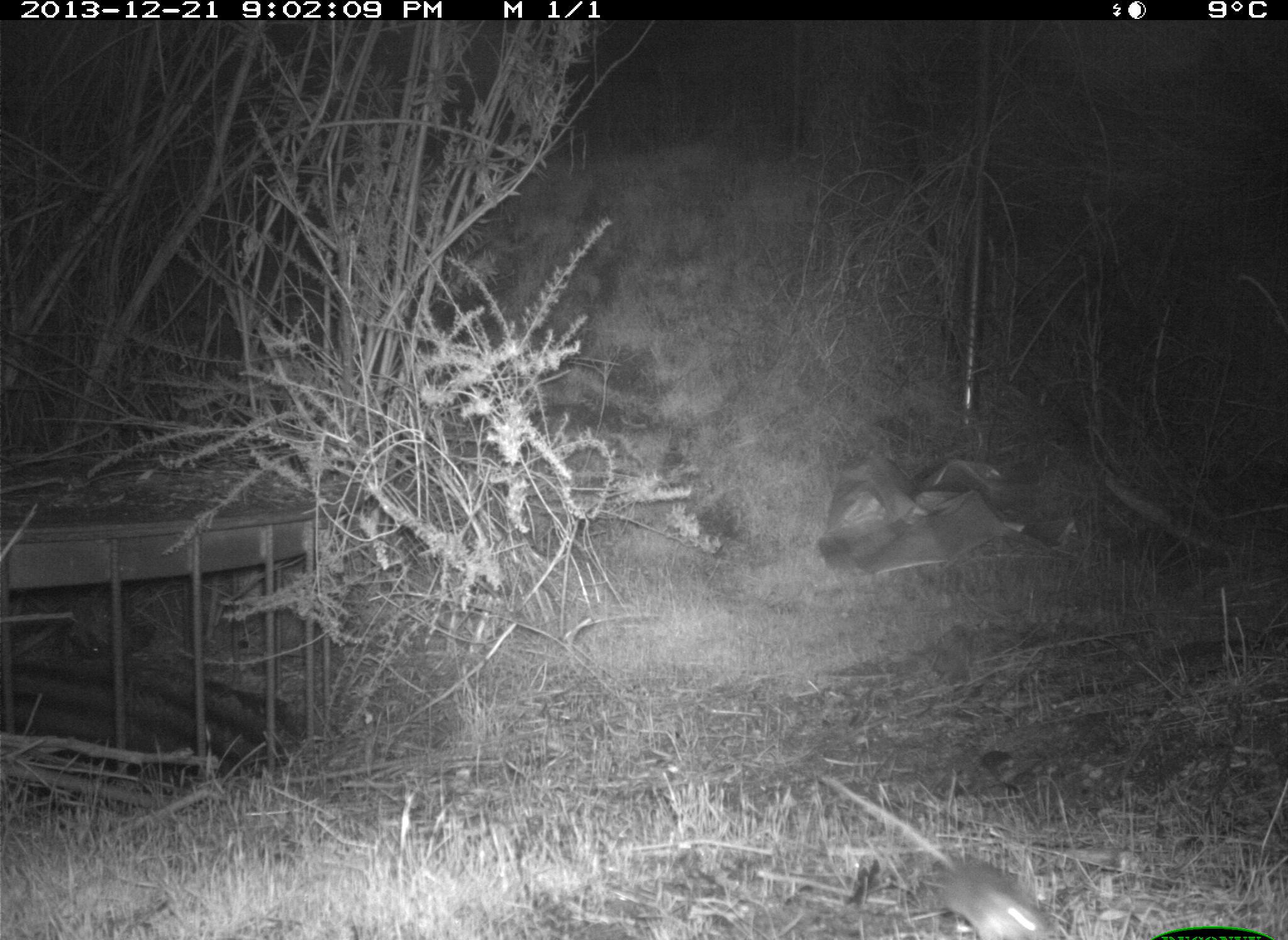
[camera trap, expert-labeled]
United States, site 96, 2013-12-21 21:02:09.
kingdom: Animalia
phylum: Chordata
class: Mammalia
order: Rodentia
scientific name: Rodentia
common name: rodent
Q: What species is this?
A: Rodent (Rodentia).